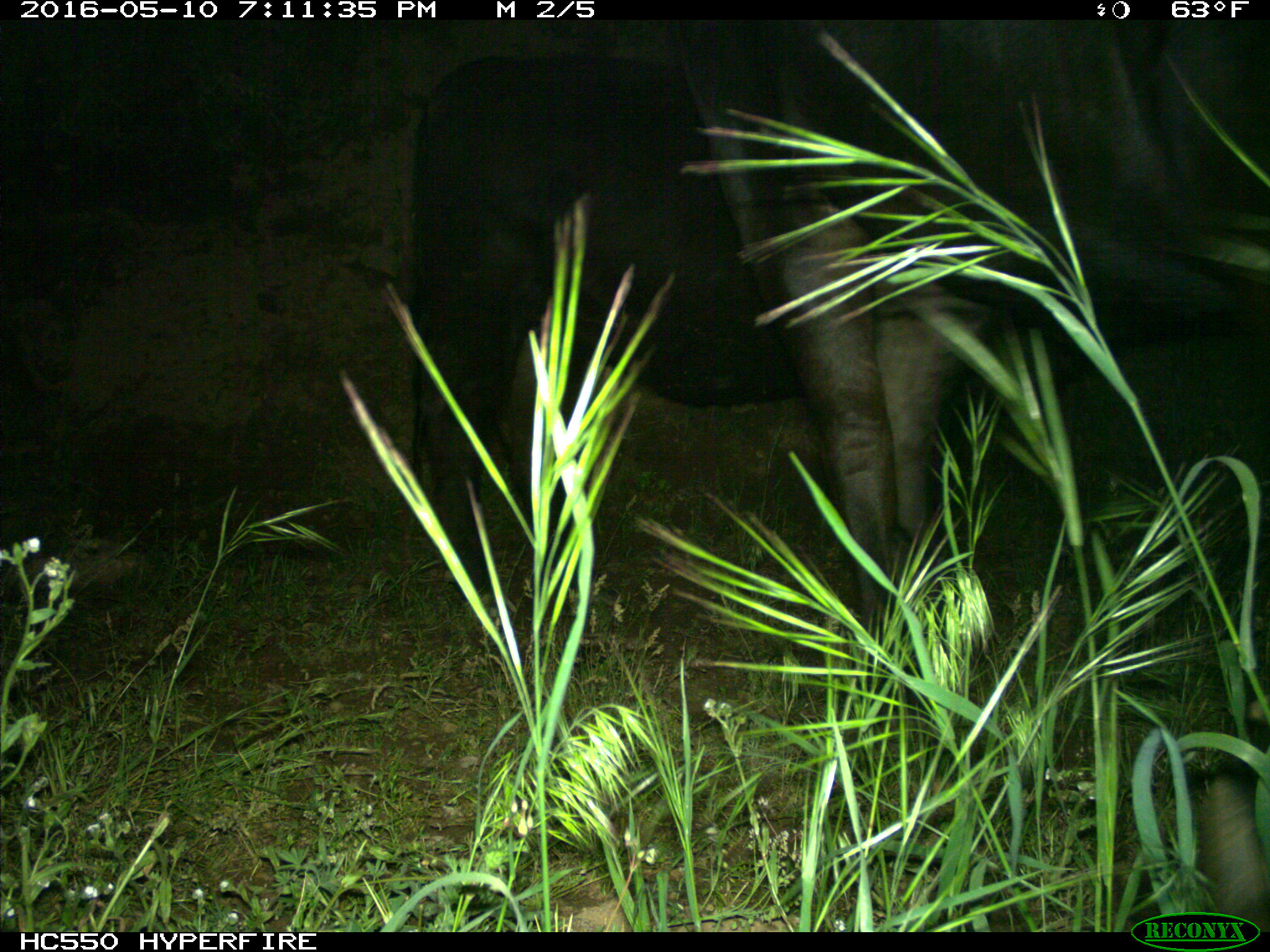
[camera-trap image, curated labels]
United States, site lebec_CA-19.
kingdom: Animalia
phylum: Chordata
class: Mammalia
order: Artiodactyla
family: Bovidae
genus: Bos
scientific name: Bos taurus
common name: domestic cow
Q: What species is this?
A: Bos taurus (domestic cow).